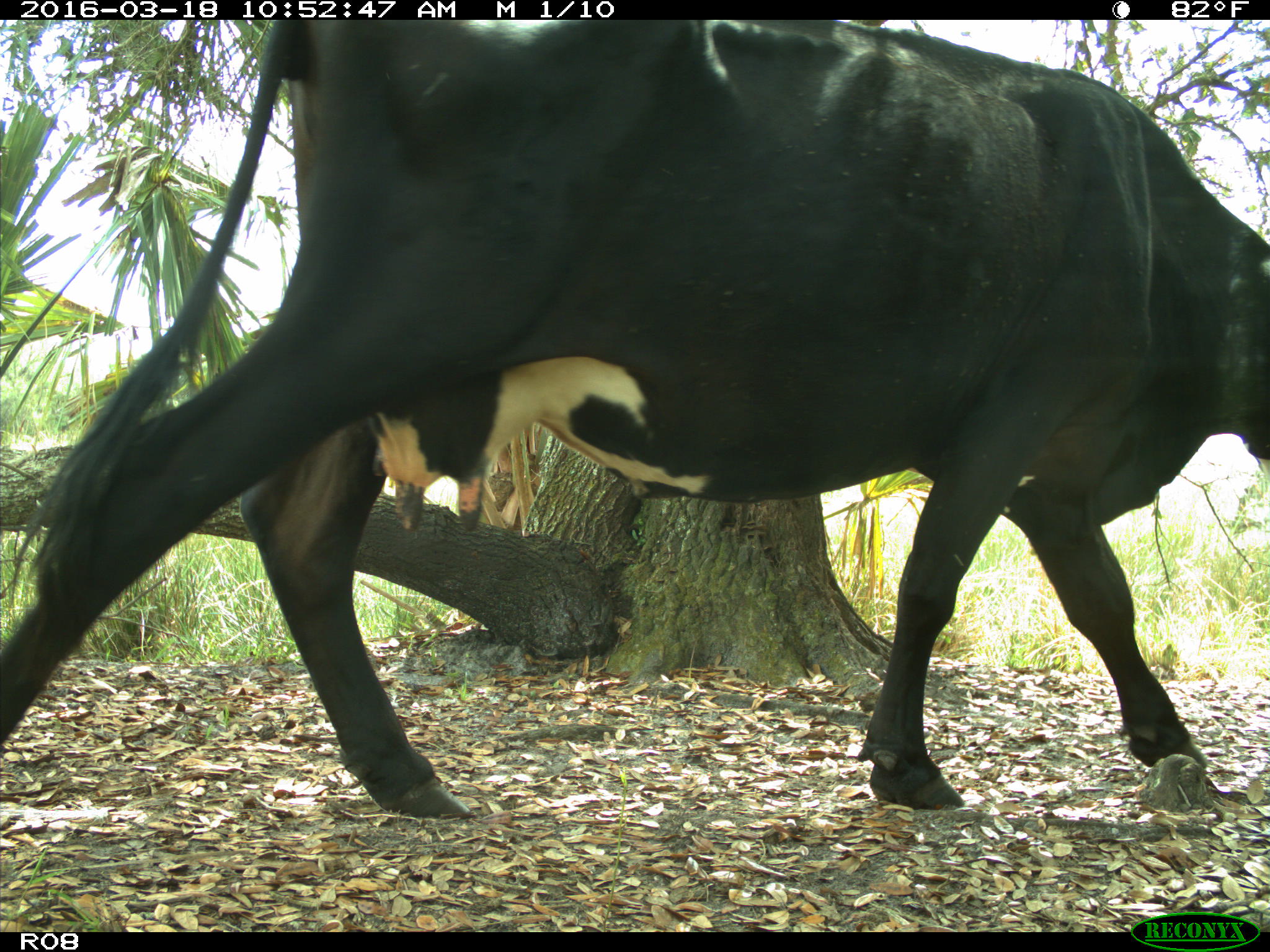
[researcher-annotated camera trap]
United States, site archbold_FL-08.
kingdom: Animalia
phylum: Chordata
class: Mammalia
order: Artiodactyla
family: Bovidae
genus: Bos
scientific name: Bos taurus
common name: domestic cow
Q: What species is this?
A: Bos taurus (domestic cow).